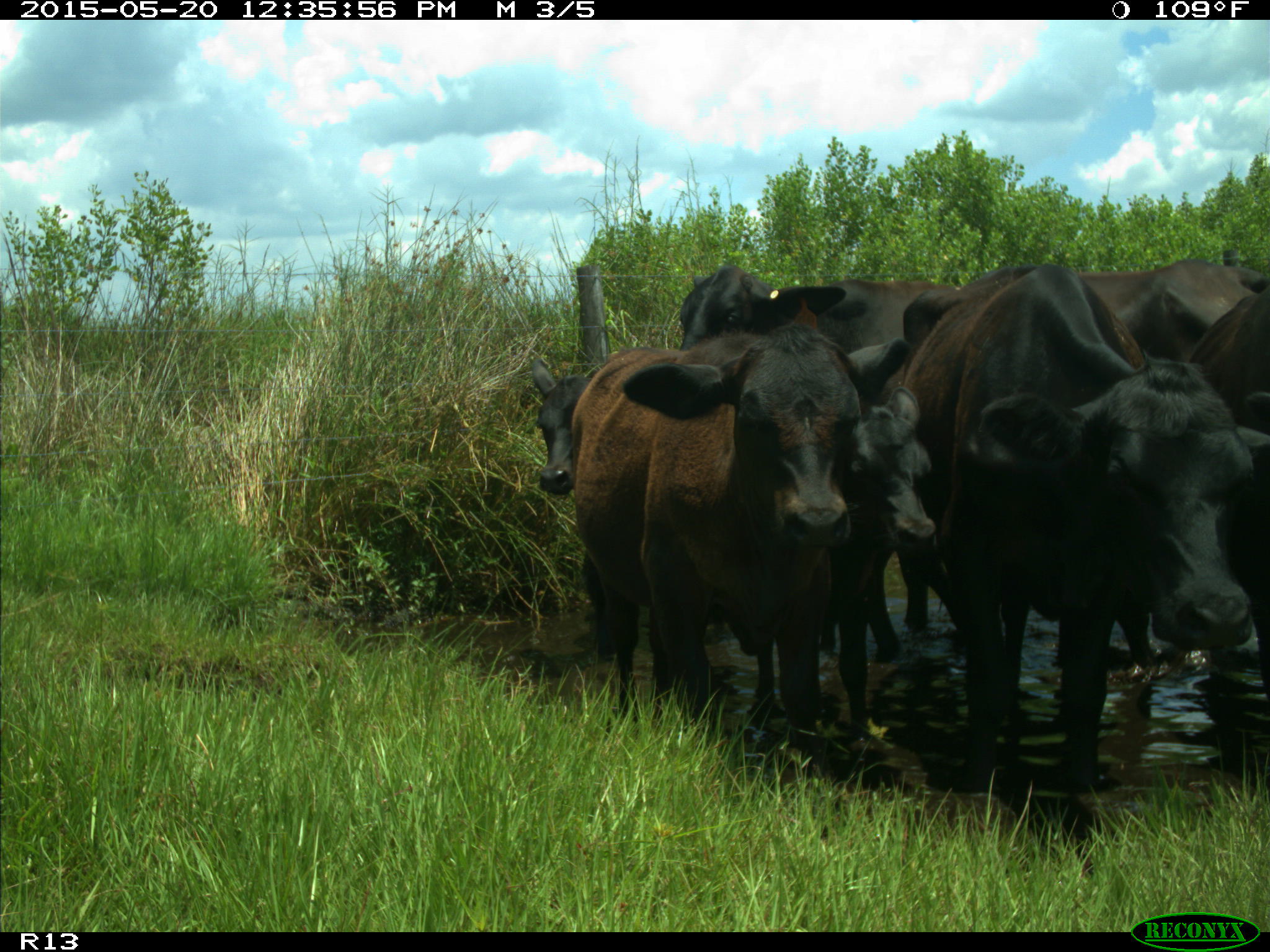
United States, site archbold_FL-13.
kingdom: Animalia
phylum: Chordata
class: Mammalia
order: Artiodactyla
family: Bovidae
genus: Bos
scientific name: Bos taurus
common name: domestic cow